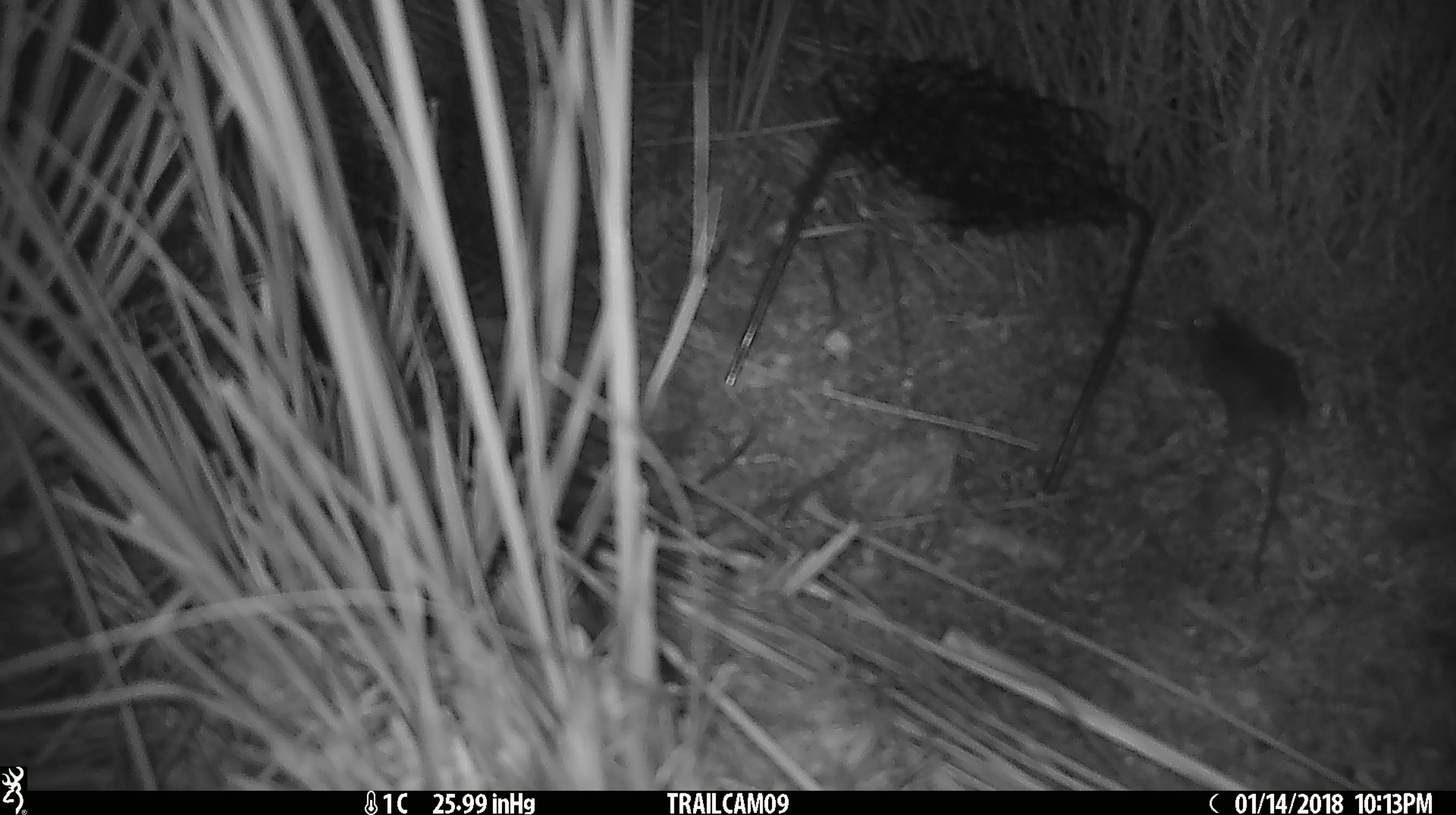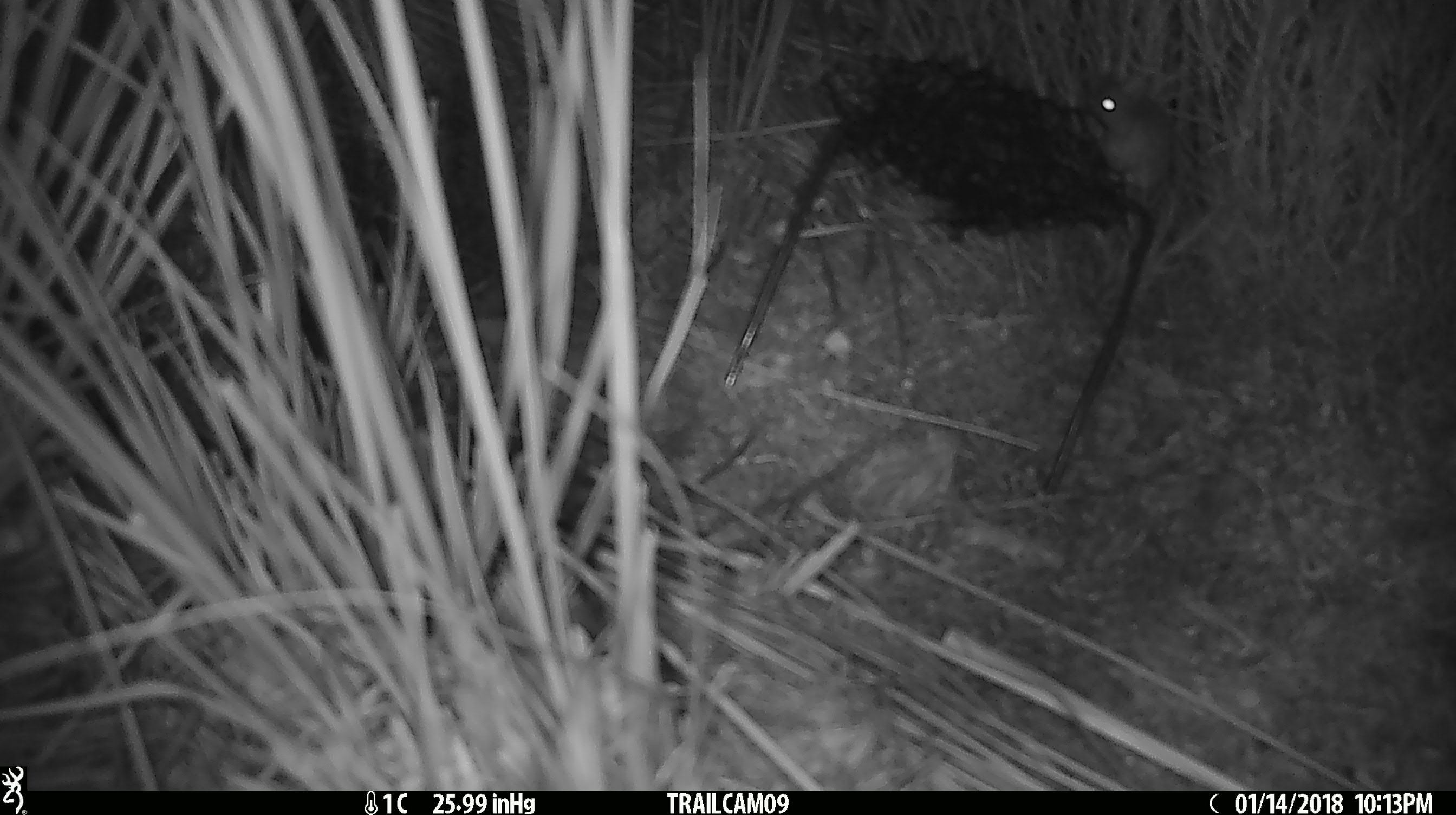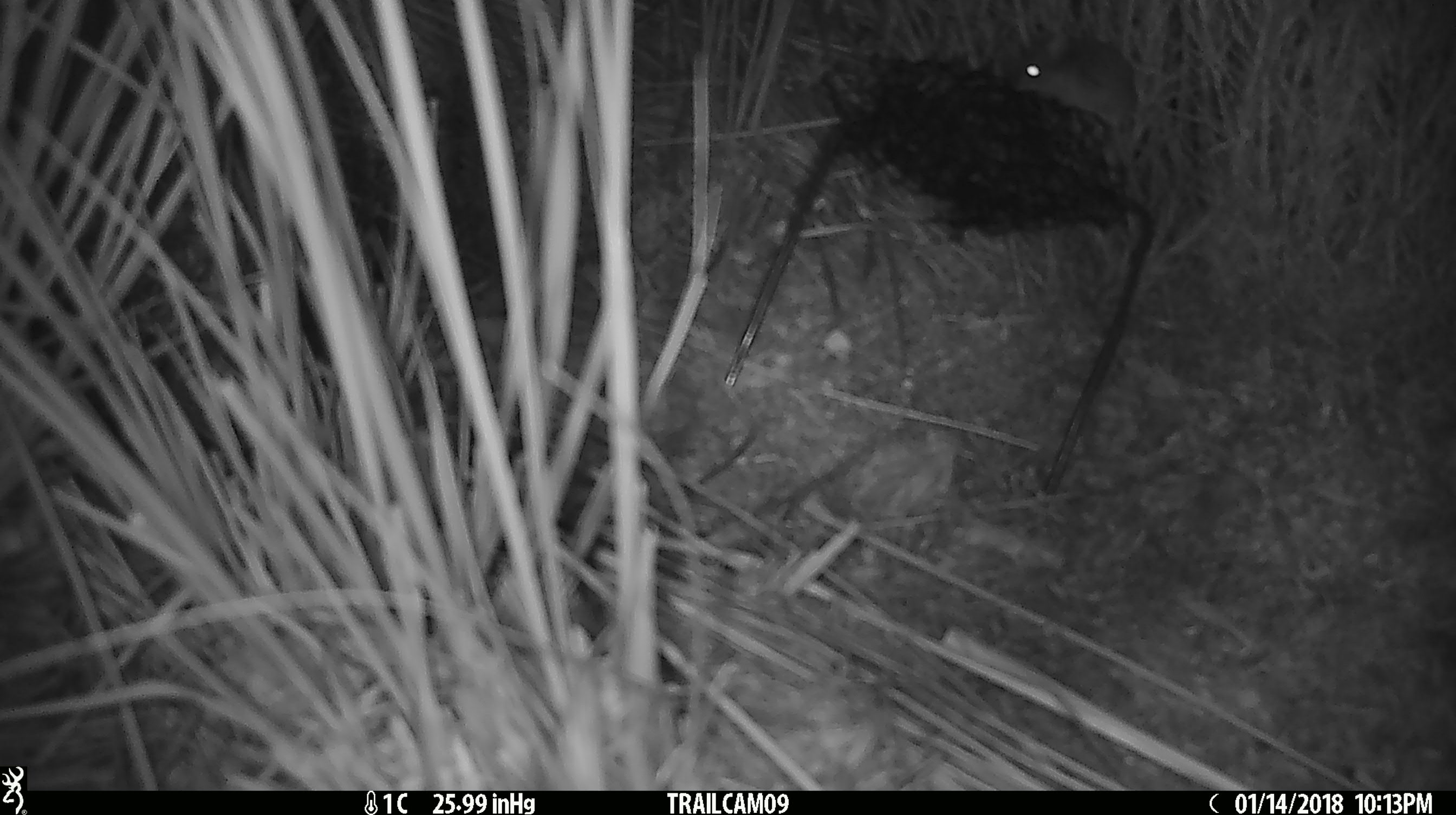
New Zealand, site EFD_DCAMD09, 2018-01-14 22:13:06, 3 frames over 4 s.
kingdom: Animalia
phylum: Chordata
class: Mammalia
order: Rodentia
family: Muridae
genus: Mus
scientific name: Mus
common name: mouse